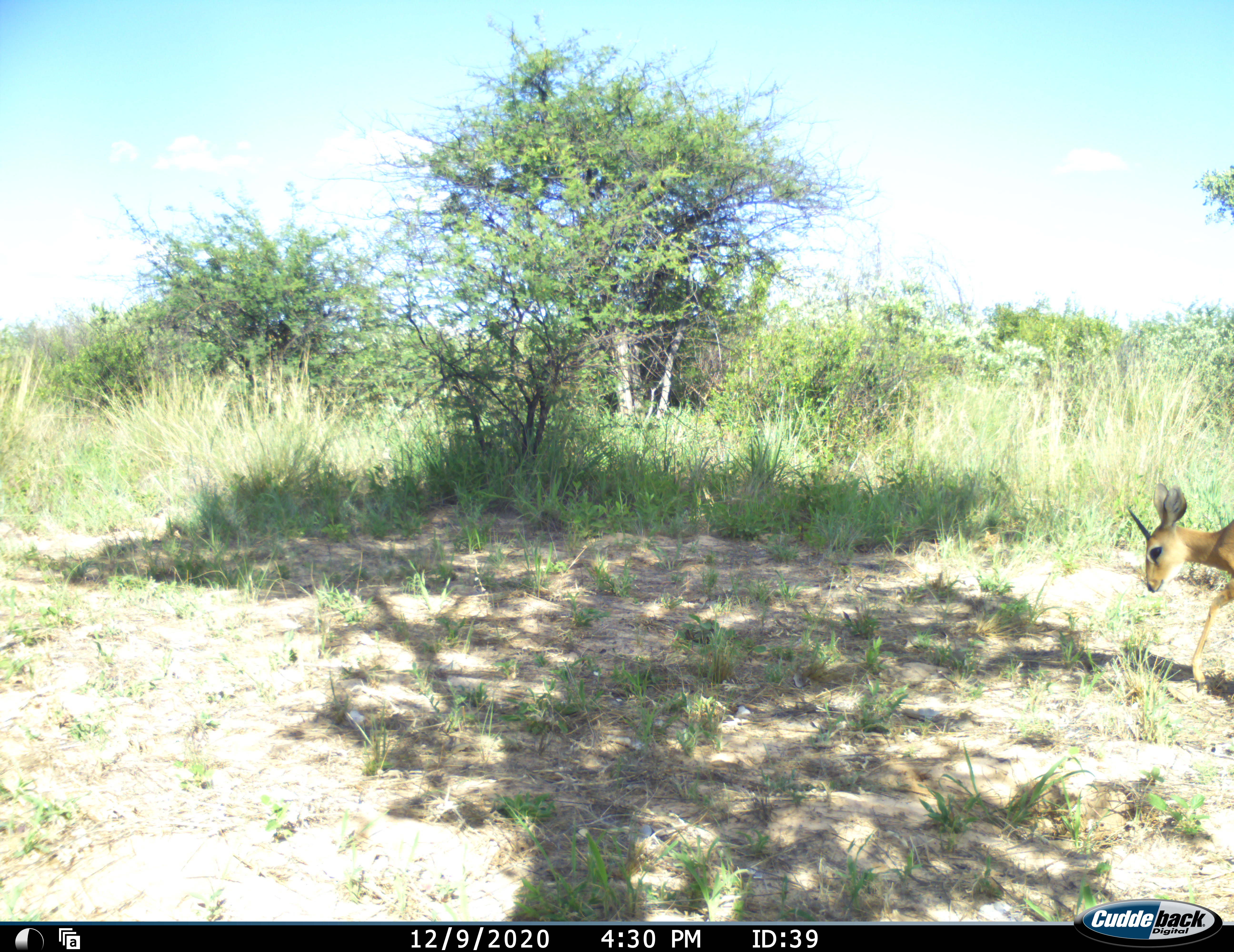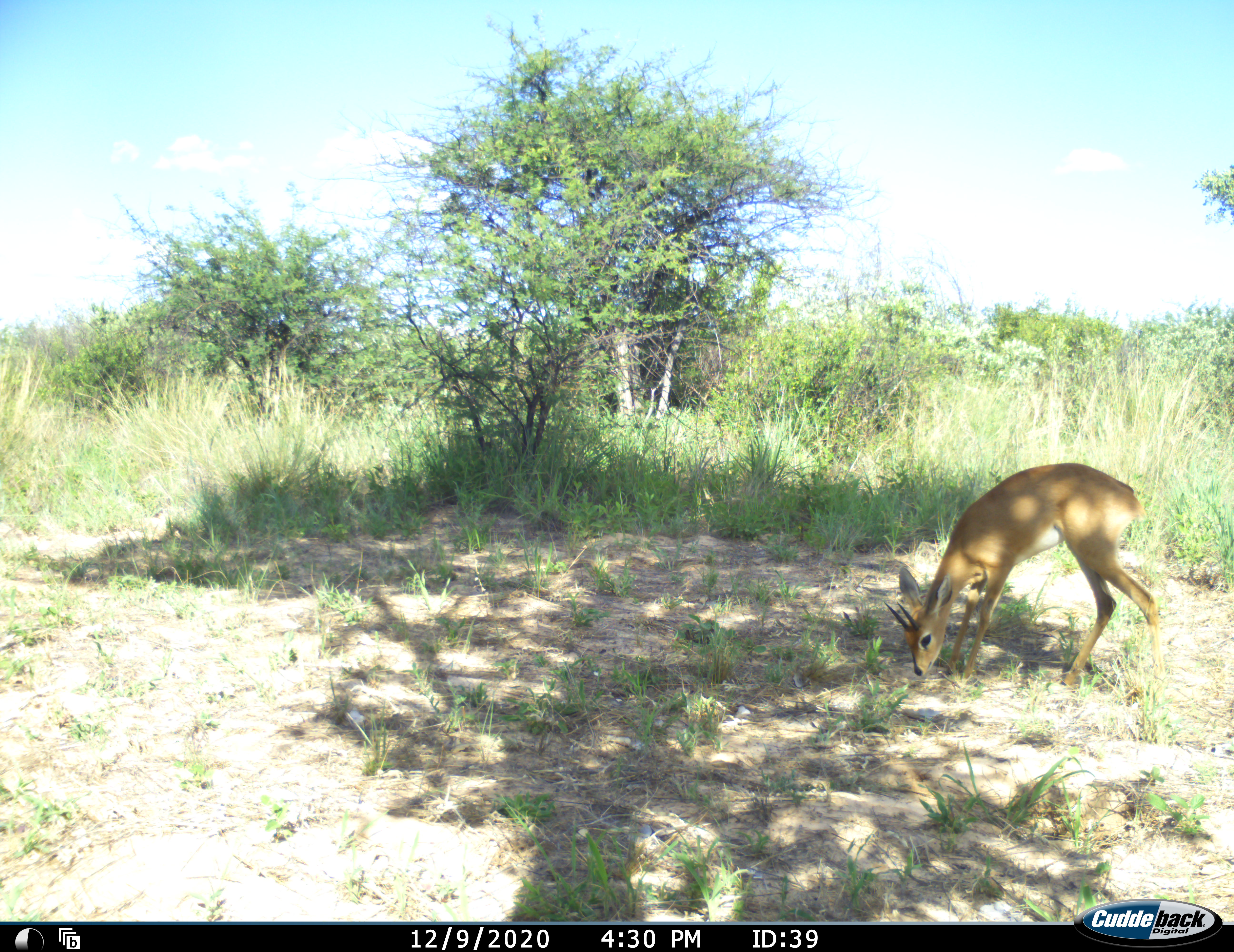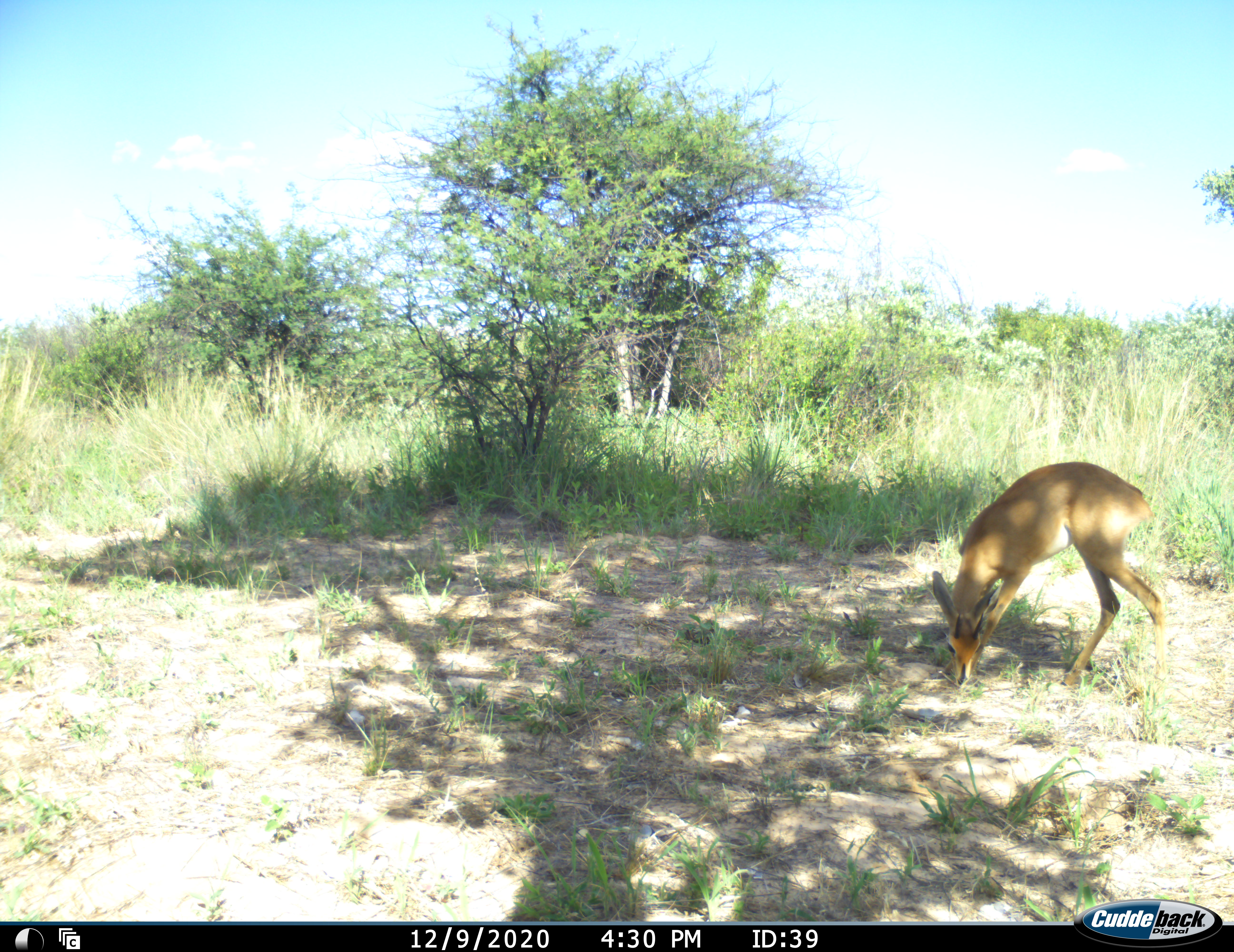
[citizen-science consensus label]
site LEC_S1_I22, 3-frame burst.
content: unidentified animal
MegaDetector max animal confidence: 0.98